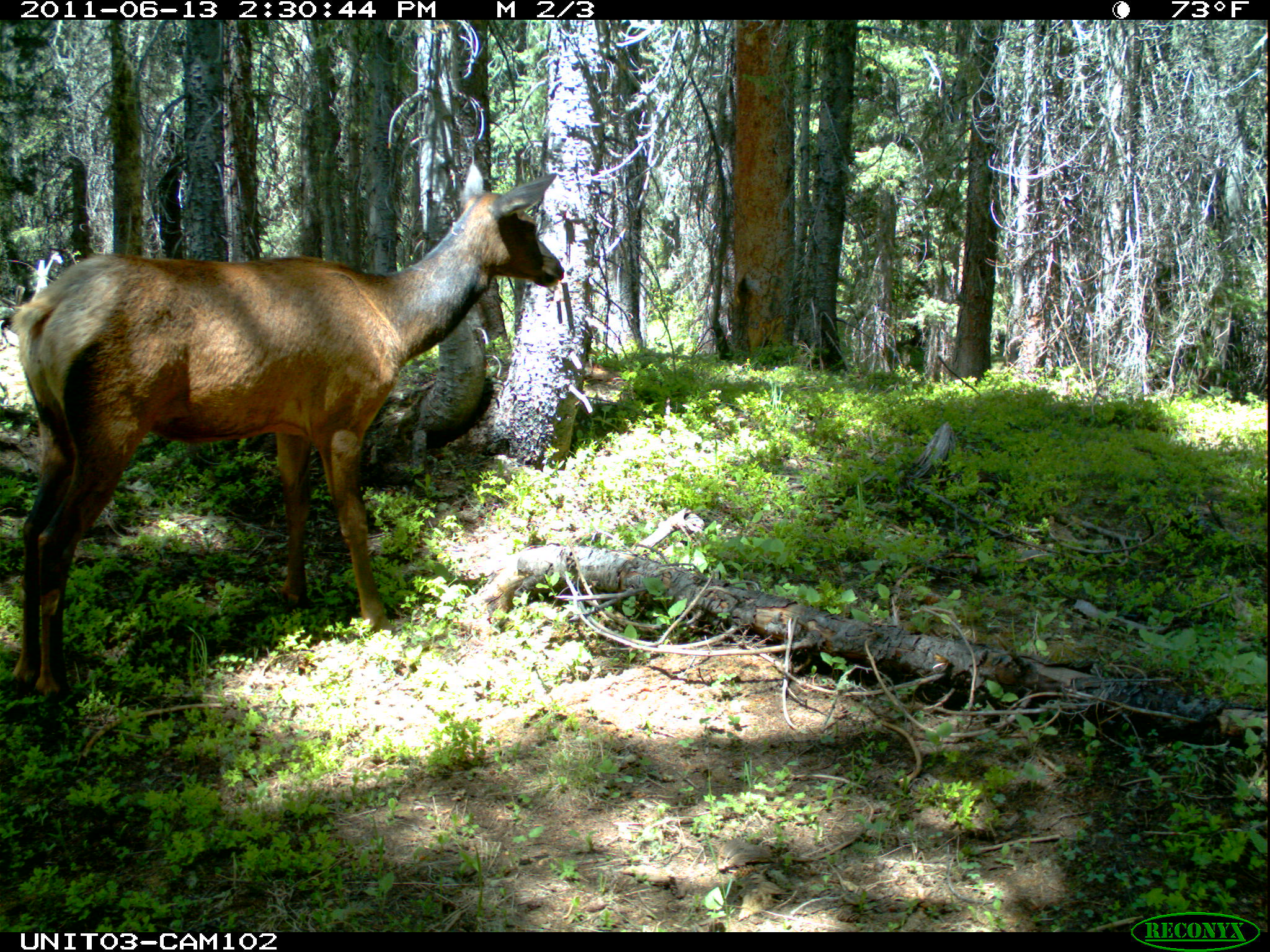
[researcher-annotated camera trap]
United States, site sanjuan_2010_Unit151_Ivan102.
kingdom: Animalia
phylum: Chordata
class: Mammalia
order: Artiodactyla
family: Cervidae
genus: Cervus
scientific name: Cervus elaphus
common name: red deer